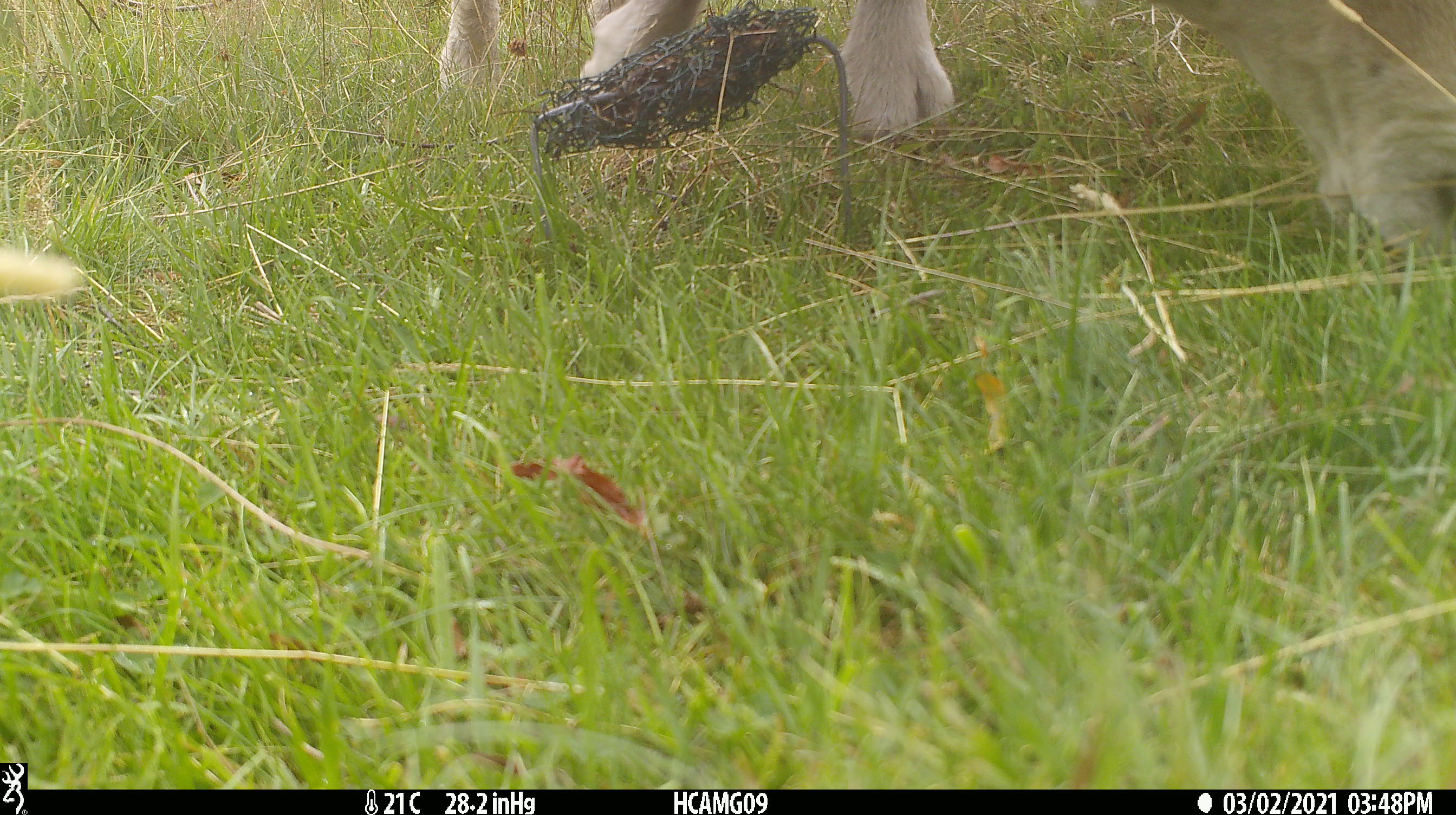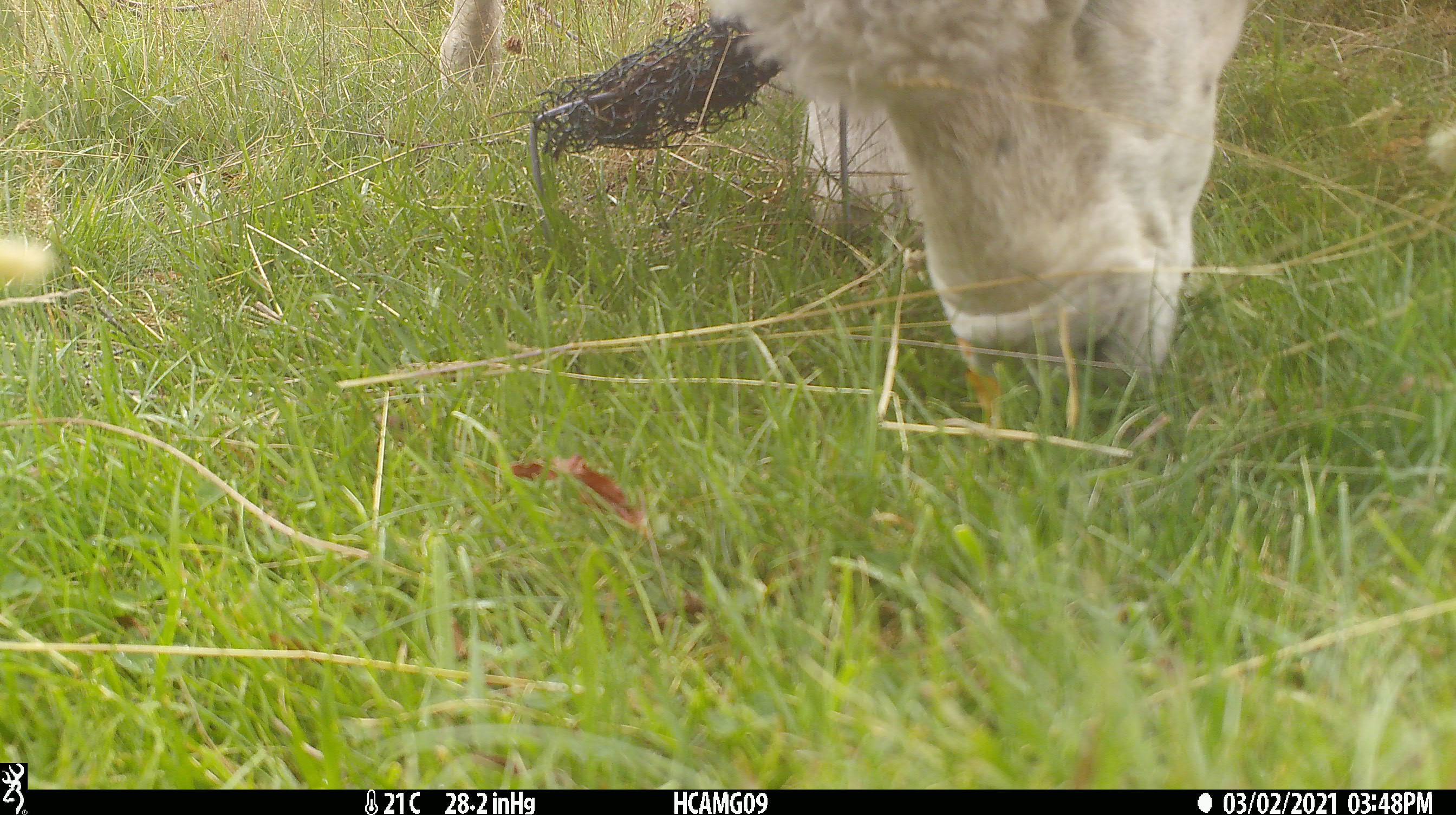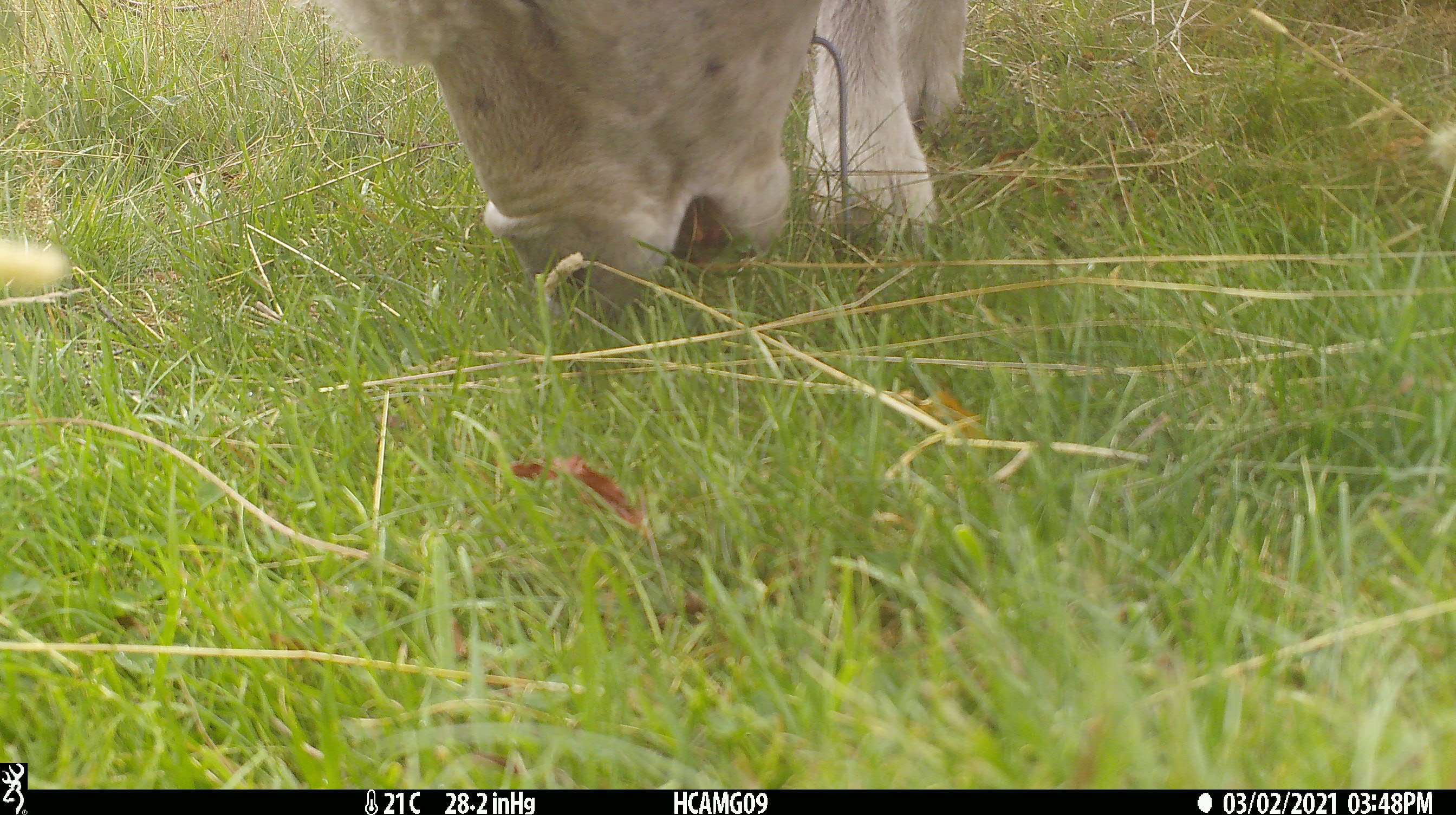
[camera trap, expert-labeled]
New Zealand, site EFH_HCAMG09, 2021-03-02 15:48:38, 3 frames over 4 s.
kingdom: Animalia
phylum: Chordata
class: Mammalia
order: Artiodactyla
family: Bovidae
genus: Ovis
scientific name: Ovis aries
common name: domestic sheep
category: sheep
Sheep (domestic sheep) (Ovis aries).